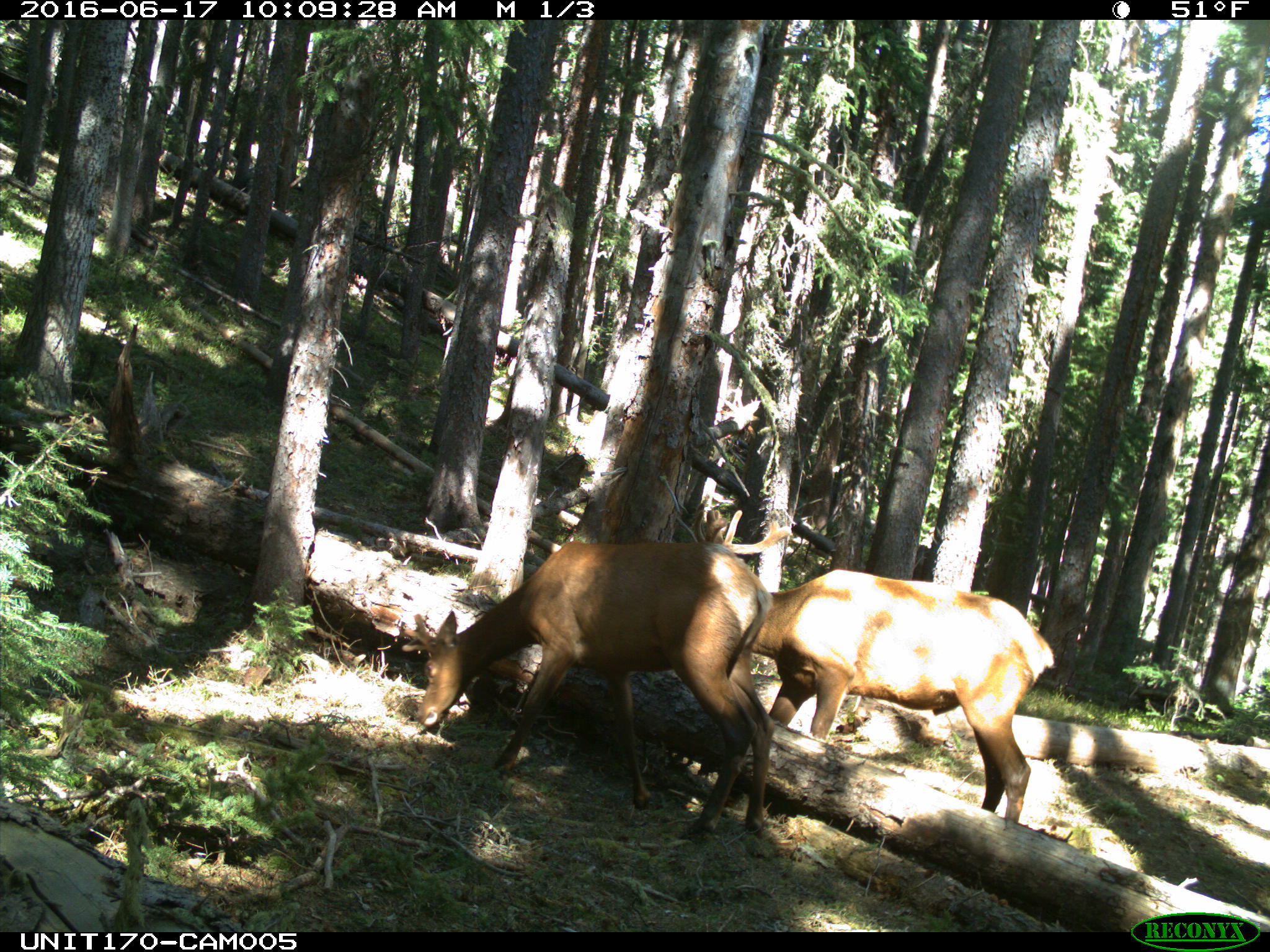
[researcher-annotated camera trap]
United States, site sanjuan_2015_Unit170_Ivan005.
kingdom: Animalia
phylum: Chordata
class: Mammalia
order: Artiodactyla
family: Cervidae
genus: Cervus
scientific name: Cervus elaphus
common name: red deer